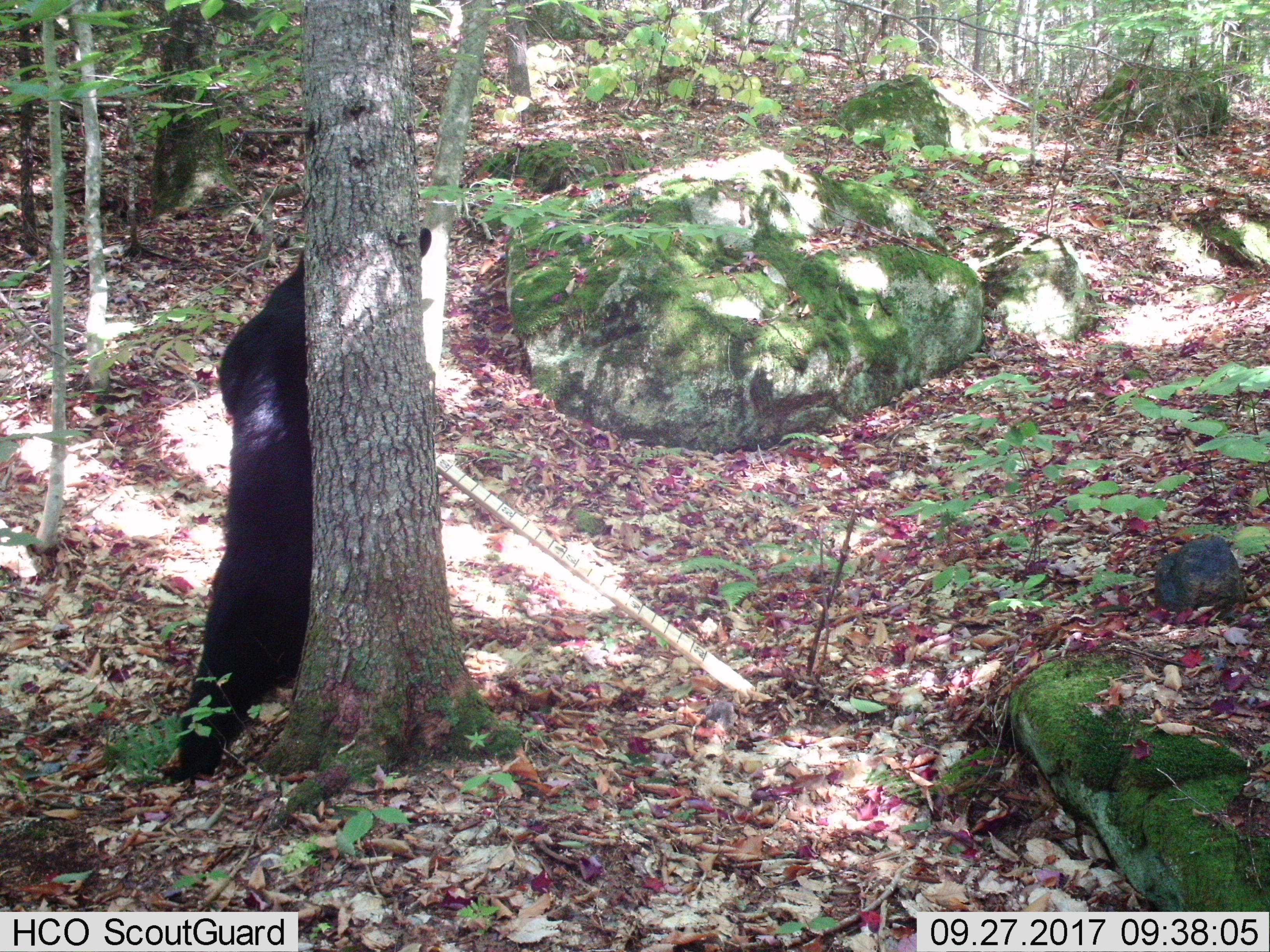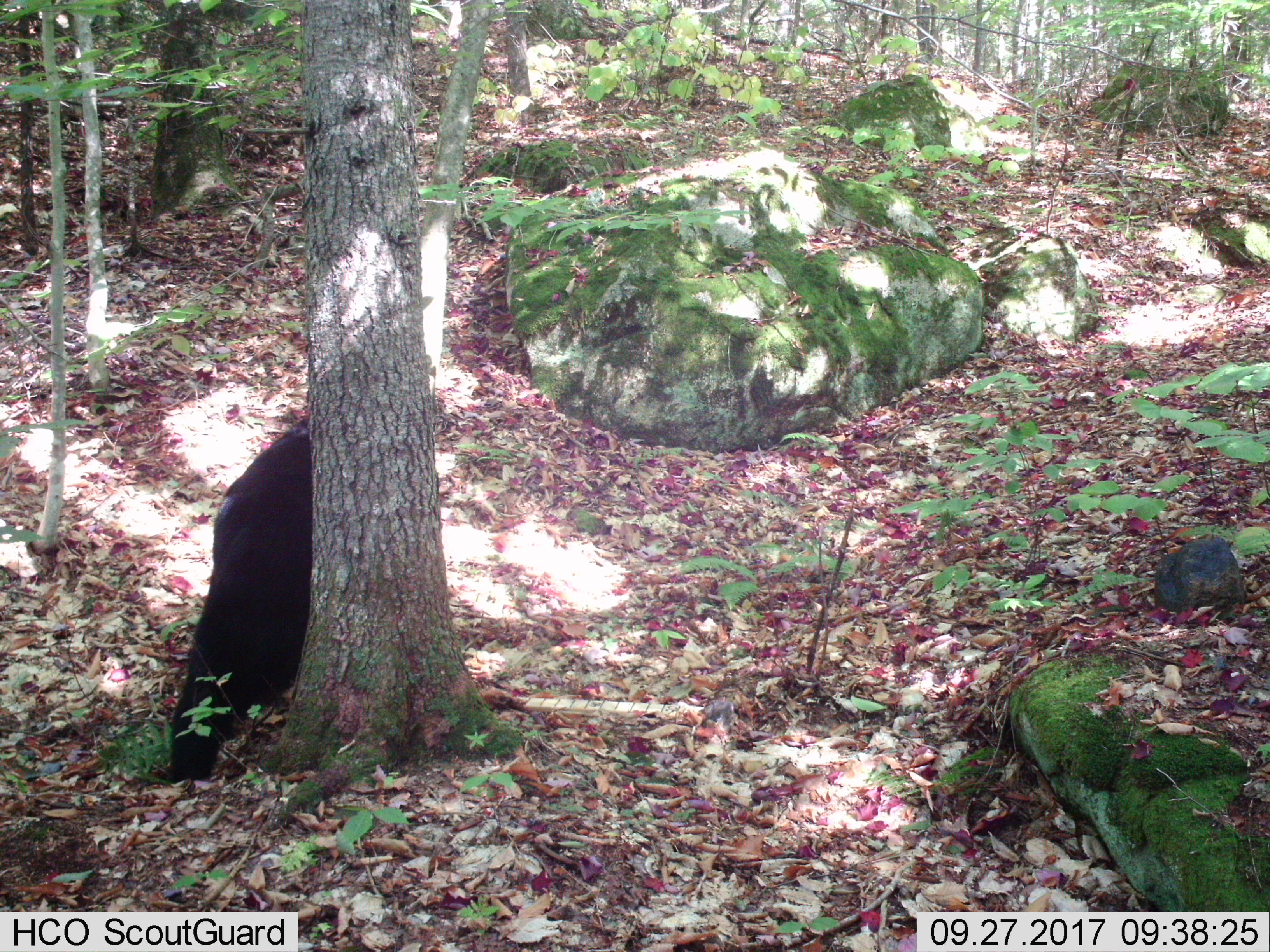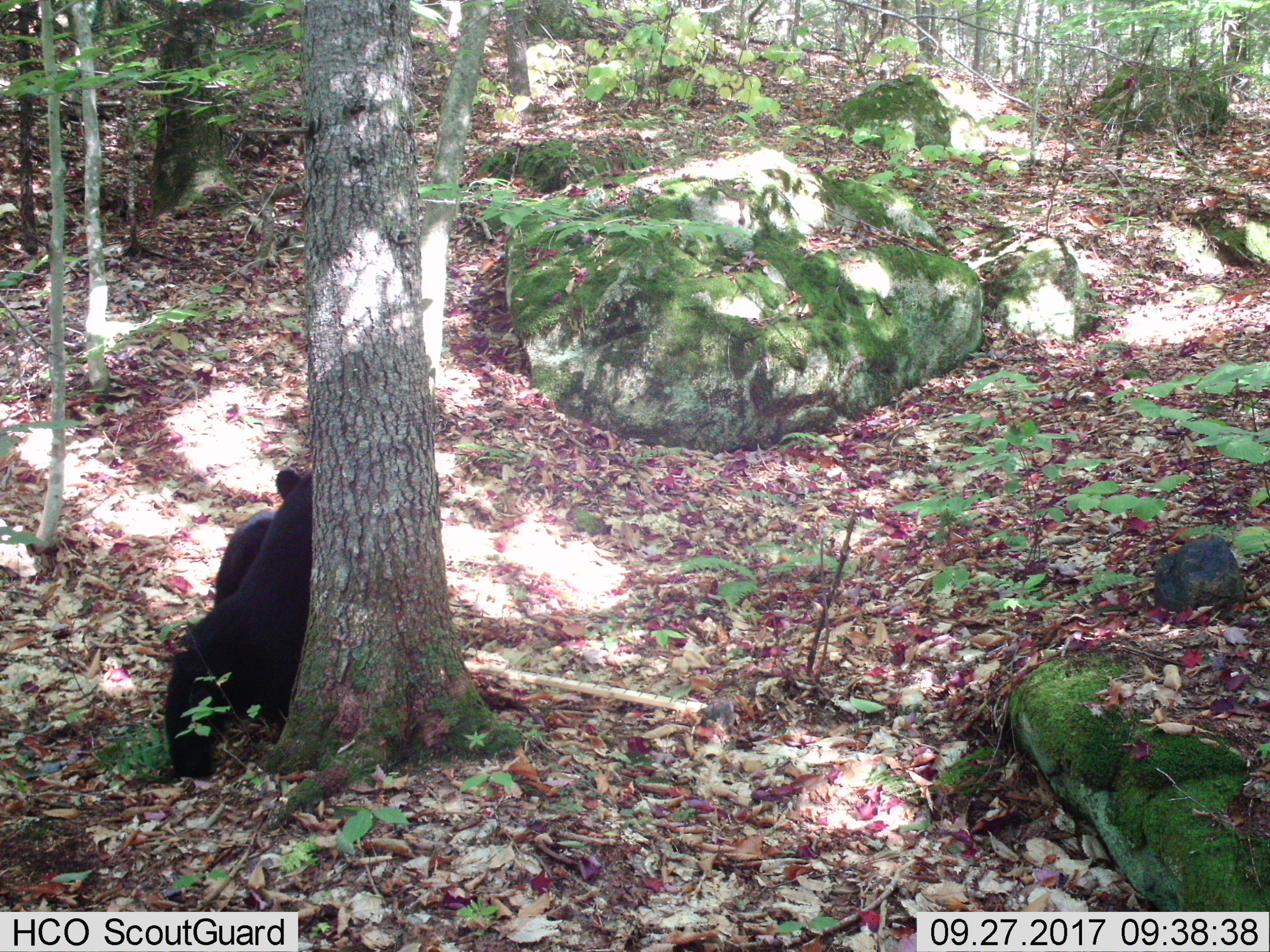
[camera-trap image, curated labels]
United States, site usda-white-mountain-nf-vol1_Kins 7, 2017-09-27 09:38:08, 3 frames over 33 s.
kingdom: Animalia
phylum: Chordata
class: Mammalia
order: Carnivora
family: Ursidae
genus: Ursus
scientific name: Ursus americanus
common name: black bear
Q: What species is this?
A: Black bear (Ursus americanus).